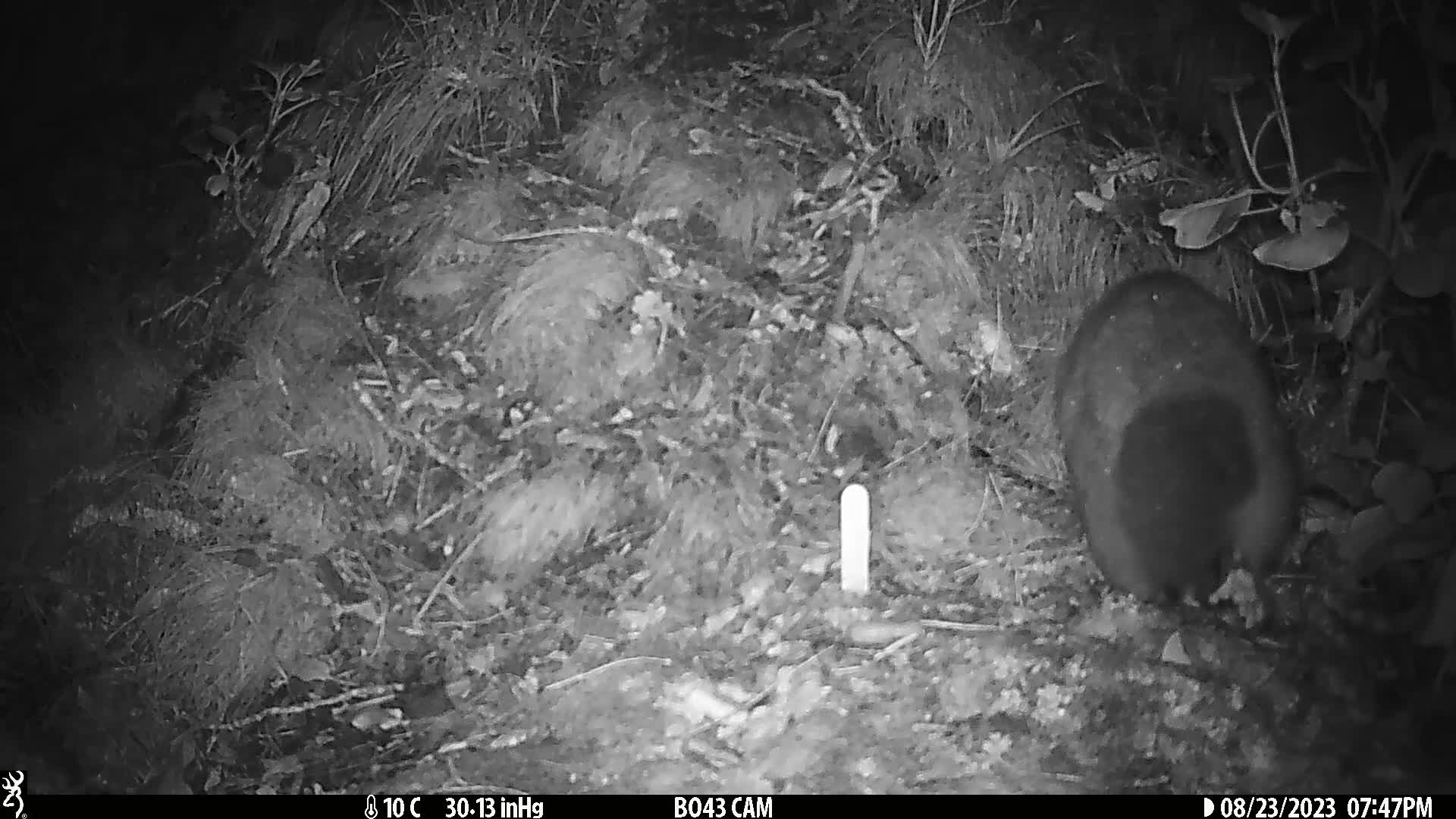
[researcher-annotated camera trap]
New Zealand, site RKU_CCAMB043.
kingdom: Animalia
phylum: Chordata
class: Mammalia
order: Diprotodontia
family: Phalangeridae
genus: Trichosurus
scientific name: Trichosurus vulpecula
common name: common brushtail possum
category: possum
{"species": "possum (common brushtail possum) (Trichosurus vulpecula)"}